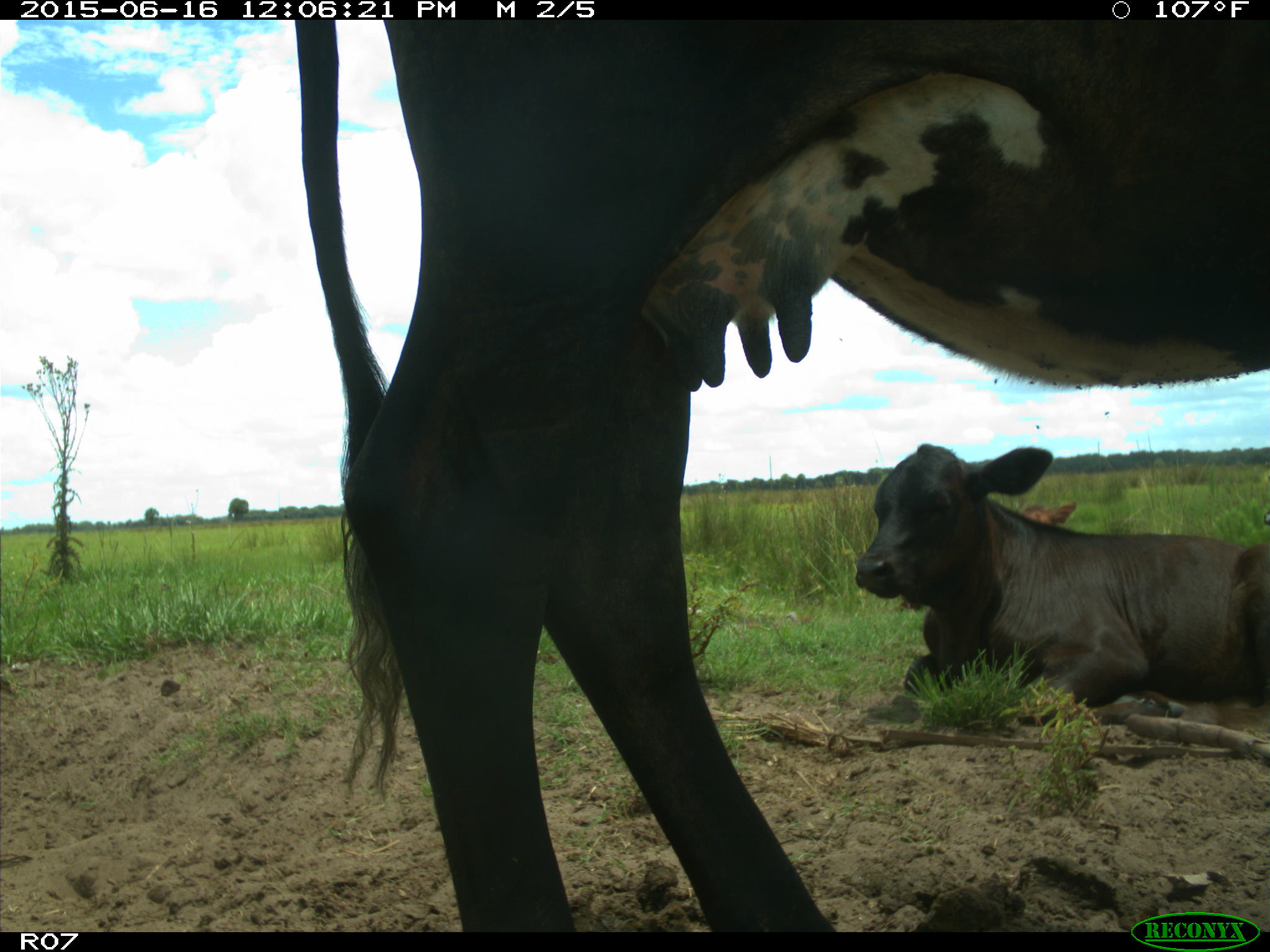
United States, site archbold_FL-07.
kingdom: Animalia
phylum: Chordata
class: Mammalia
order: Artiodactyla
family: Bovidae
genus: Bos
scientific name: Bos taurus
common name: domestic cow